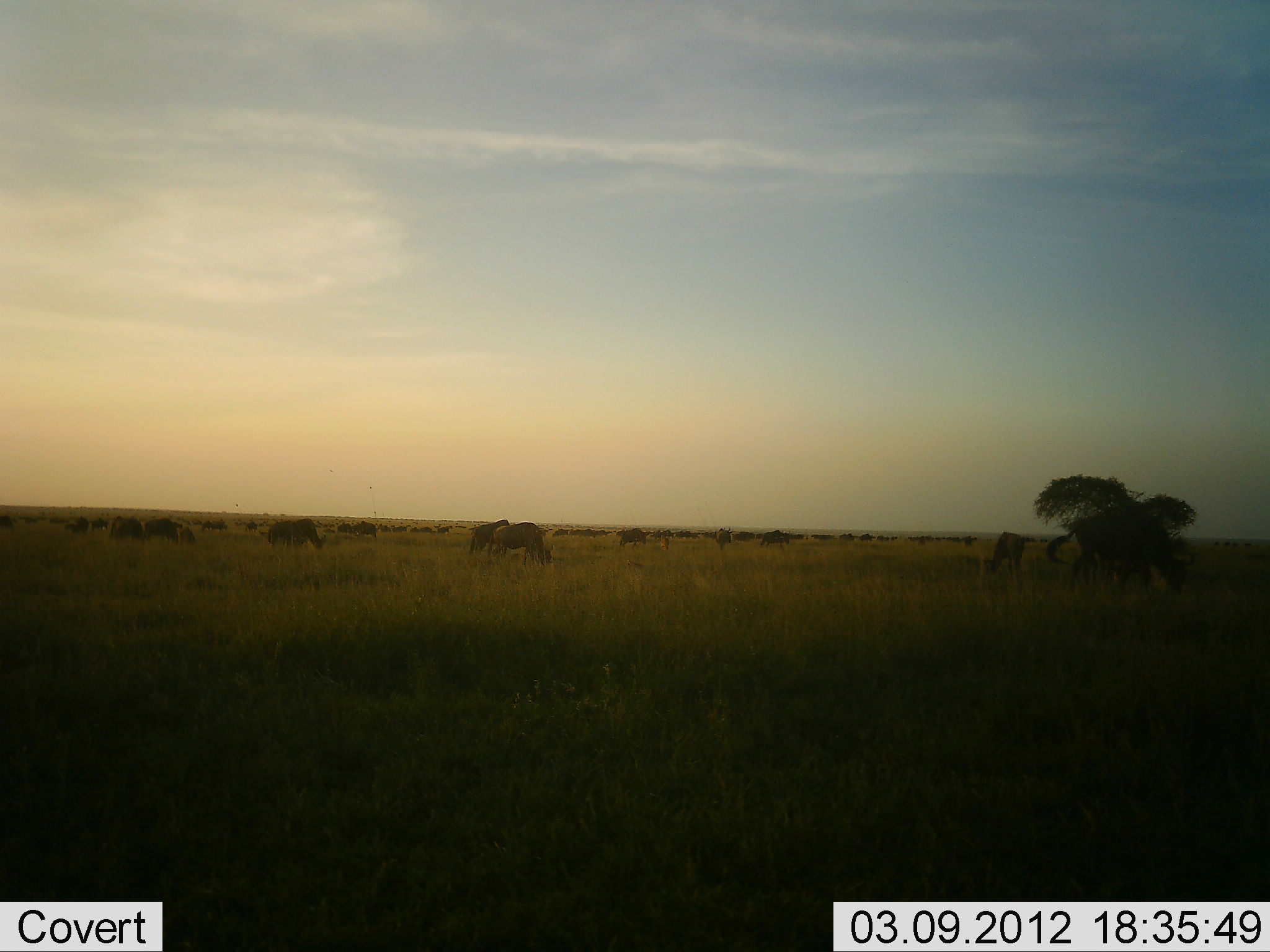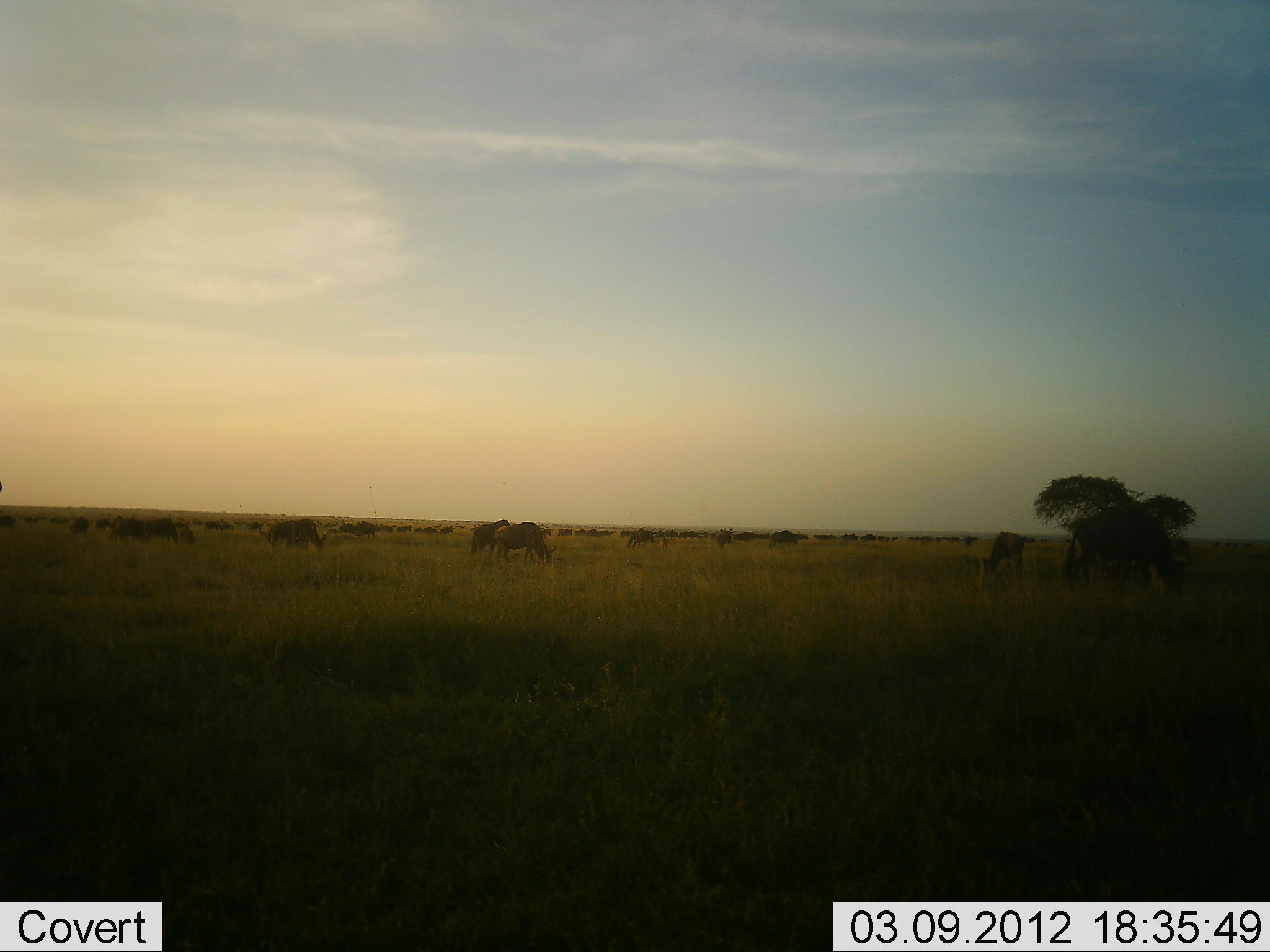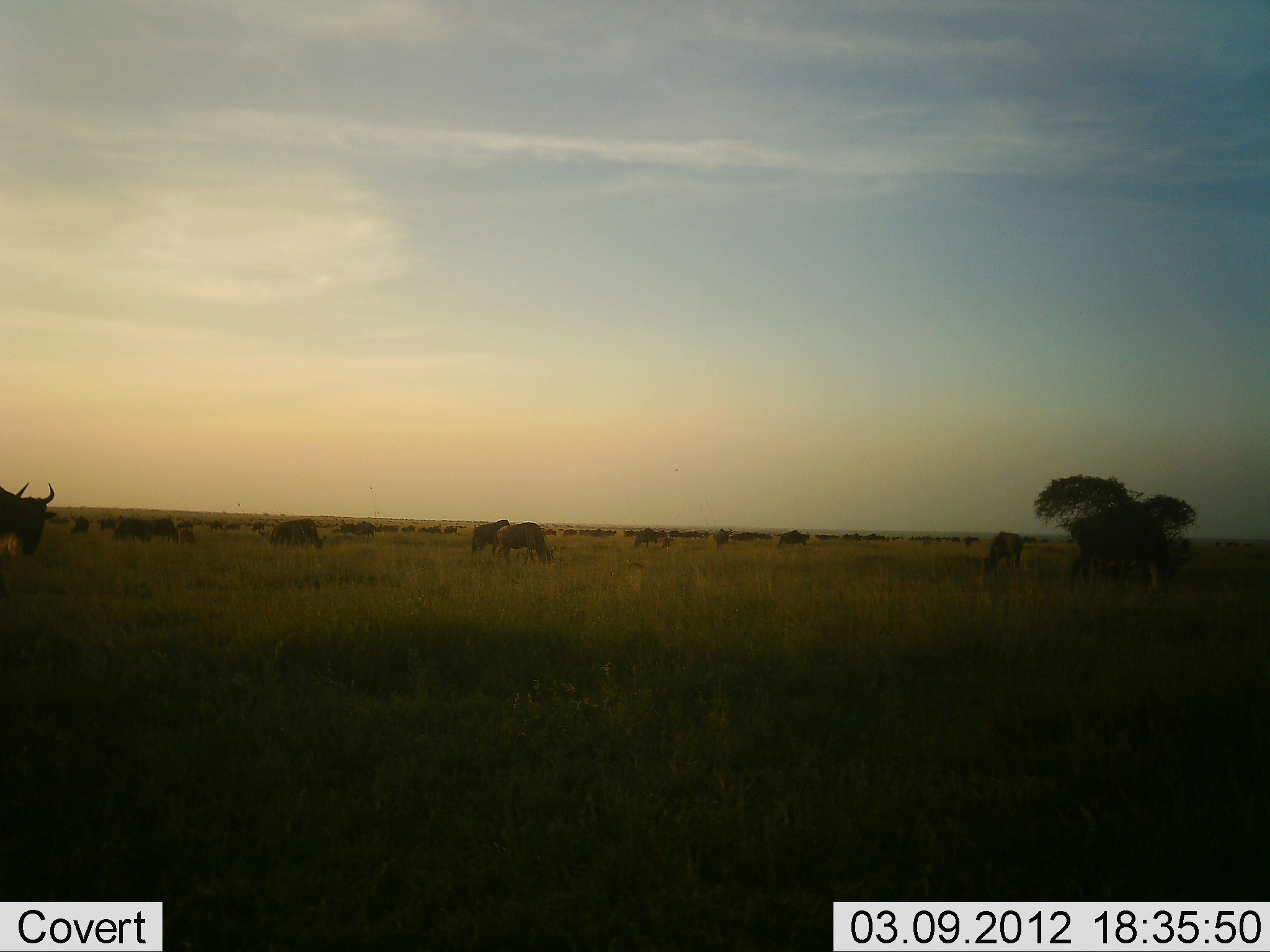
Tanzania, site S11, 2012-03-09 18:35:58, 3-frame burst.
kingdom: Animalia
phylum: Chordata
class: Mammalia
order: Artiodactyla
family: Bovidae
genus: Connochaetes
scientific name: Connochaetes taurinus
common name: blue wildebeest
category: wildebeest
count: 11-50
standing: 21%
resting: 0%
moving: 79%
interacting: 0%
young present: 7%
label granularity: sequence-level